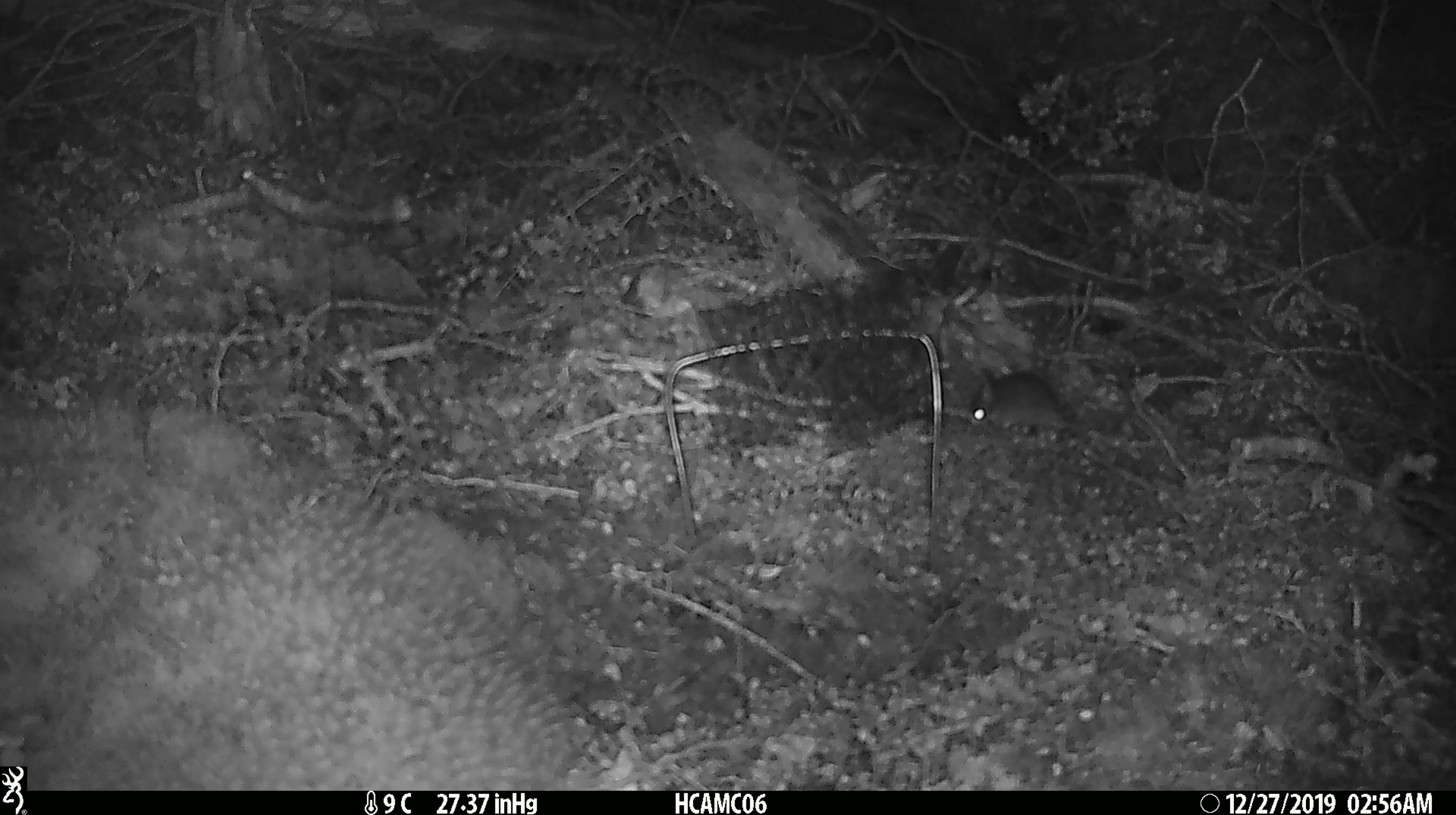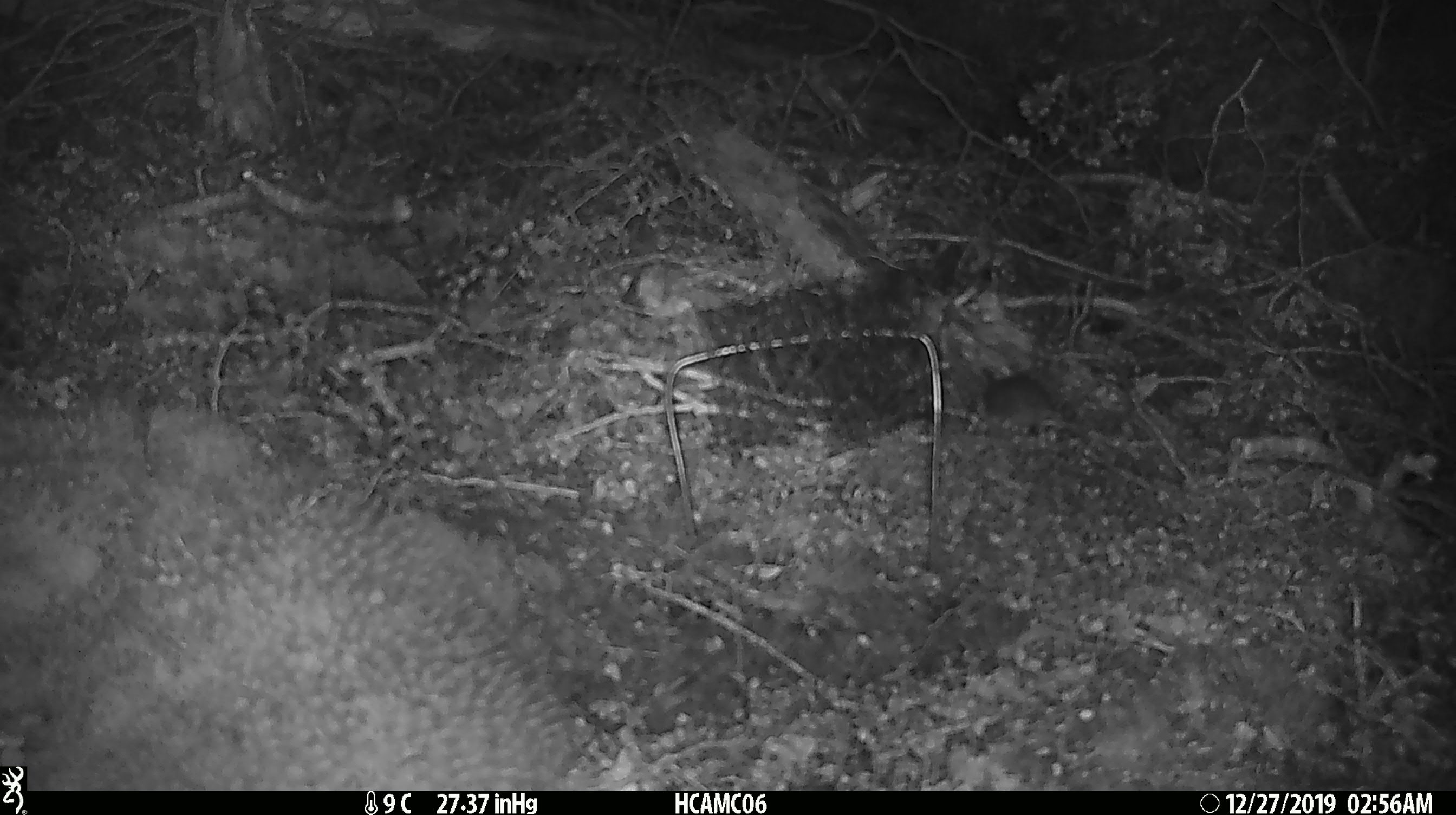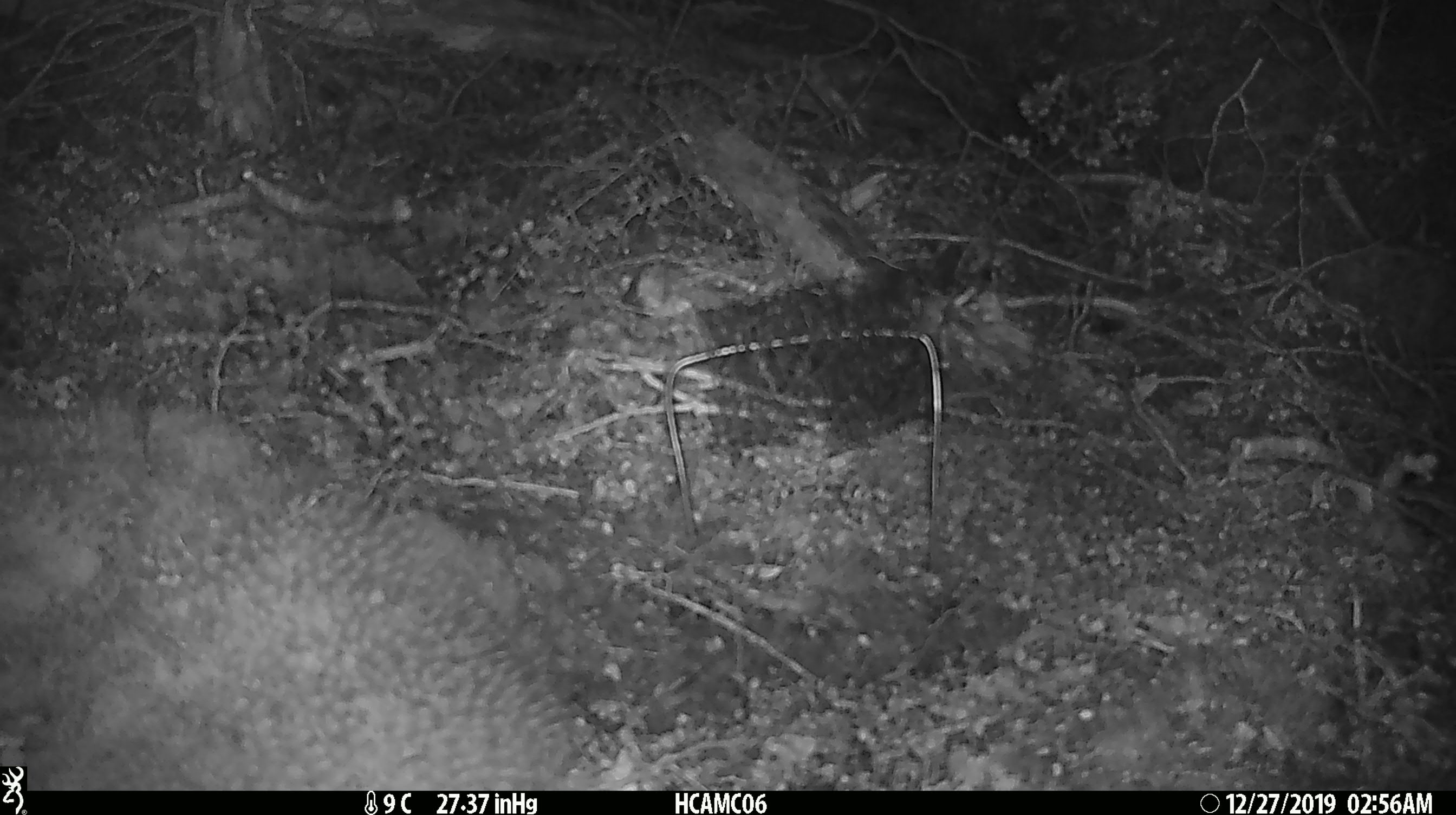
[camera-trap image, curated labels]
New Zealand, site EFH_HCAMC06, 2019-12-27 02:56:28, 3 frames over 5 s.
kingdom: Animalia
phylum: Chordata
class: Mammalia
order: Rodentia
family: Muridae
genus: Mus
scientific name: Mus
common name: mouse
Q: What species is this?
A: Mouse (Mus).